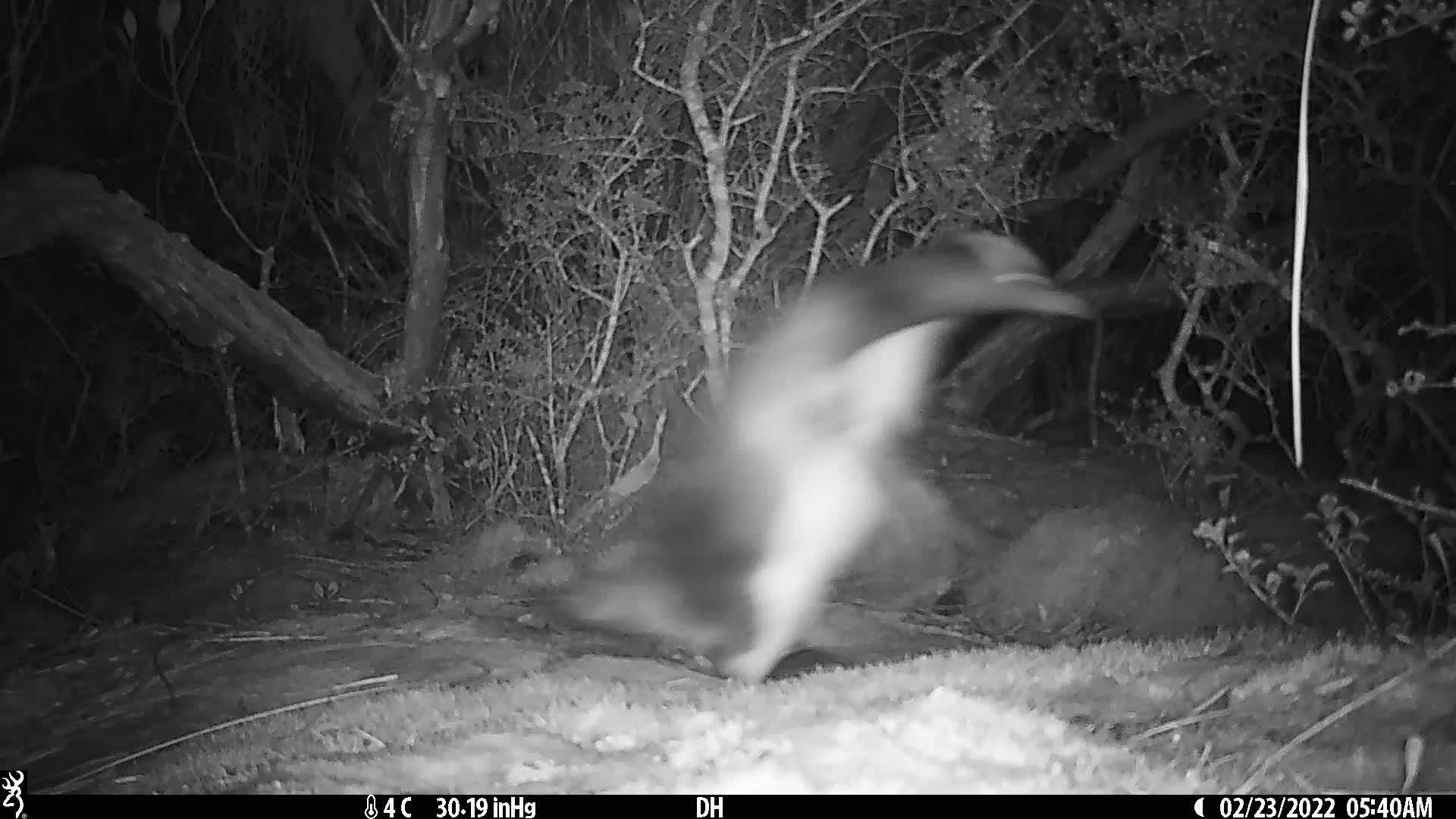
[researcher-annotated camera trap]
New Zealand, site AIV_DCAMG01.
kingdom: Animalia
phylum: Chordata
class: Aves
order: Sphenisciformes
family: Spheniscidae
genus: Megadyptes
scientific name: Megadyptes antipodes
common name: yellow-eyed penguin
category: yellow eyed penguin